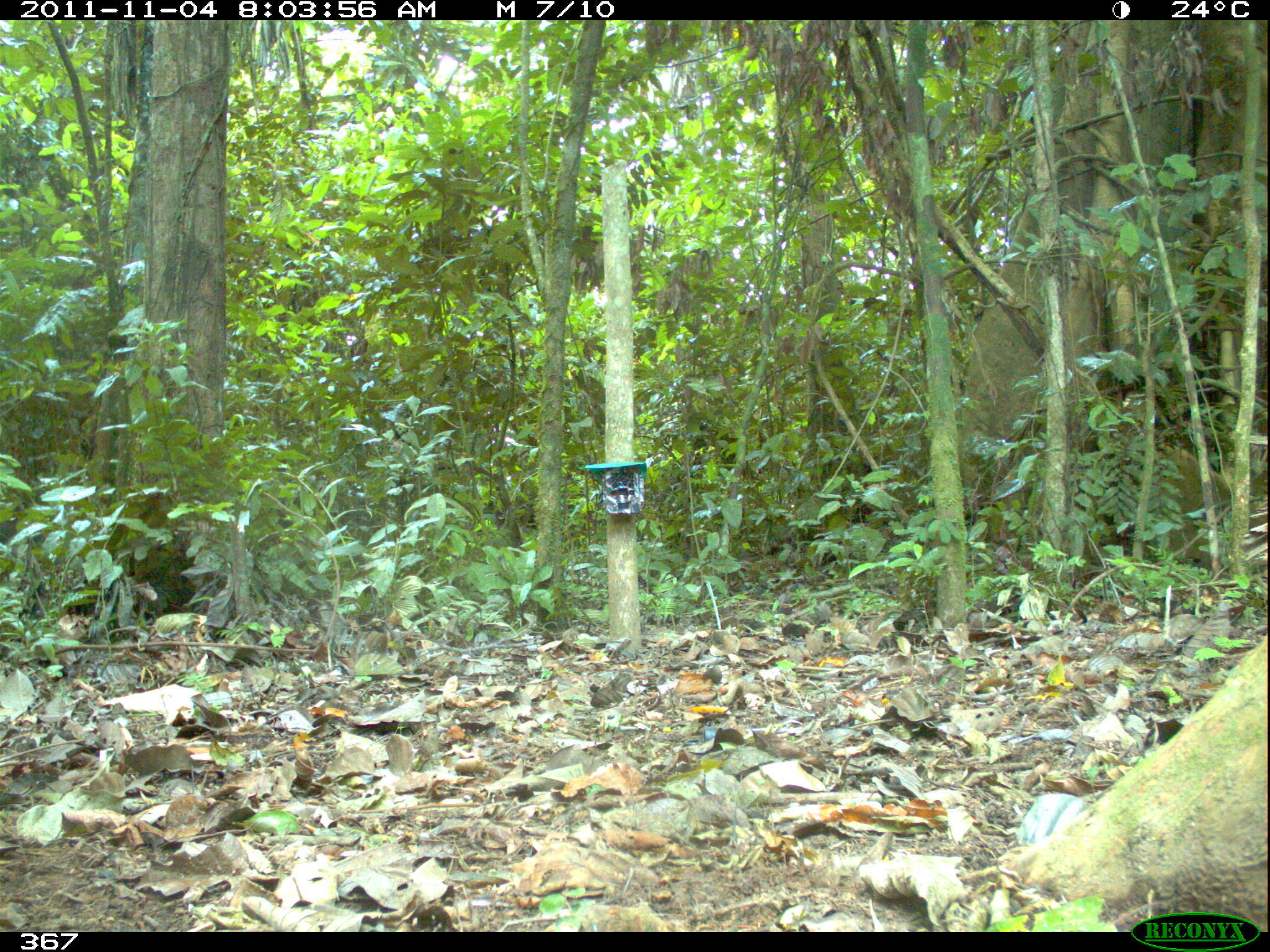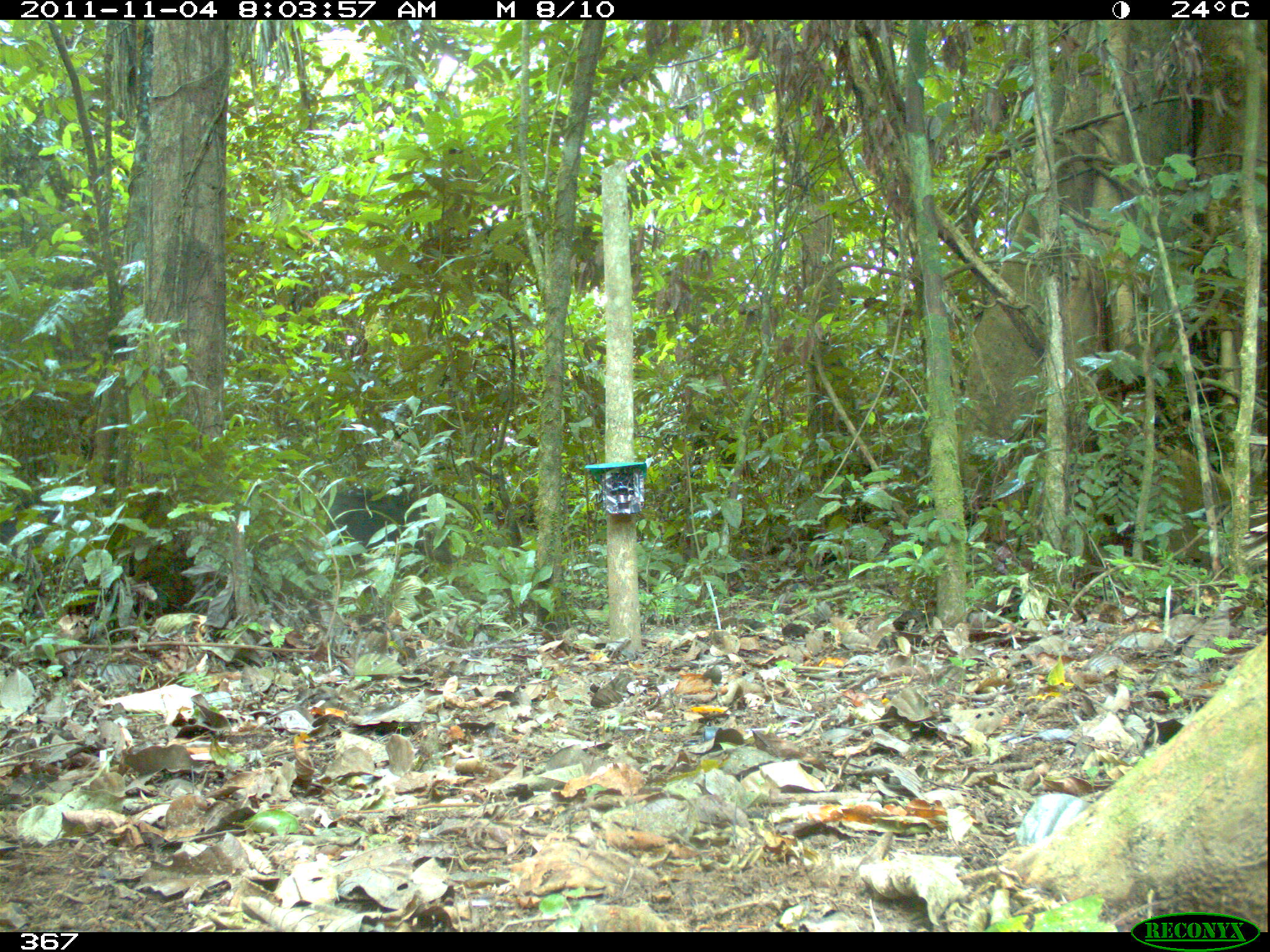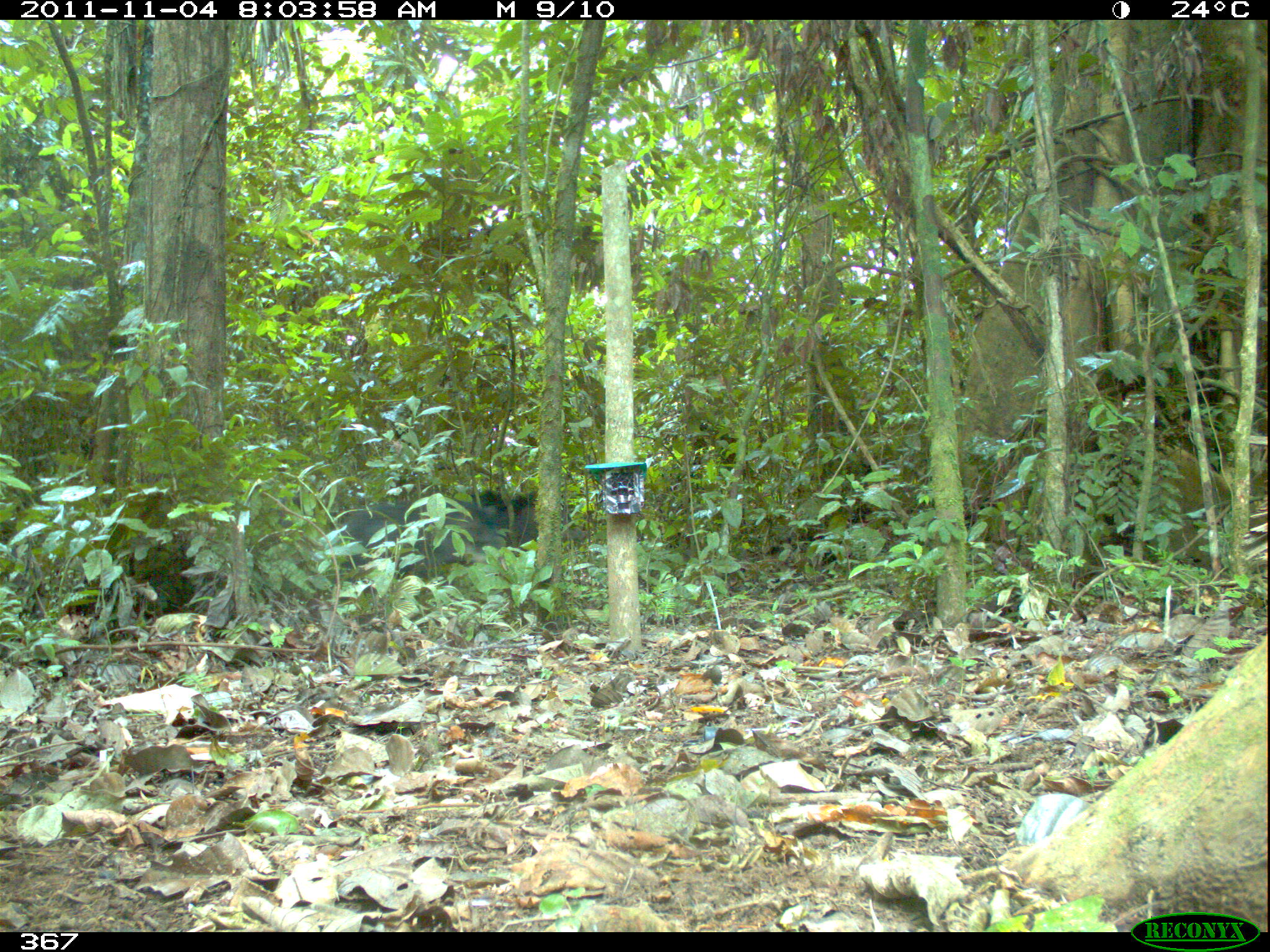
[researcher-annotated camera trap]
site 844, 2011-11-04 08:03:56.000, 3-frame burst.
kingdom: Animalia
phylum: Chordata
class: Mammalia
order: Artiodactyla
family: Tayassuidae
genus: Tayassu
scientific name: Tayassu pecari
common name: white-lipped peccary